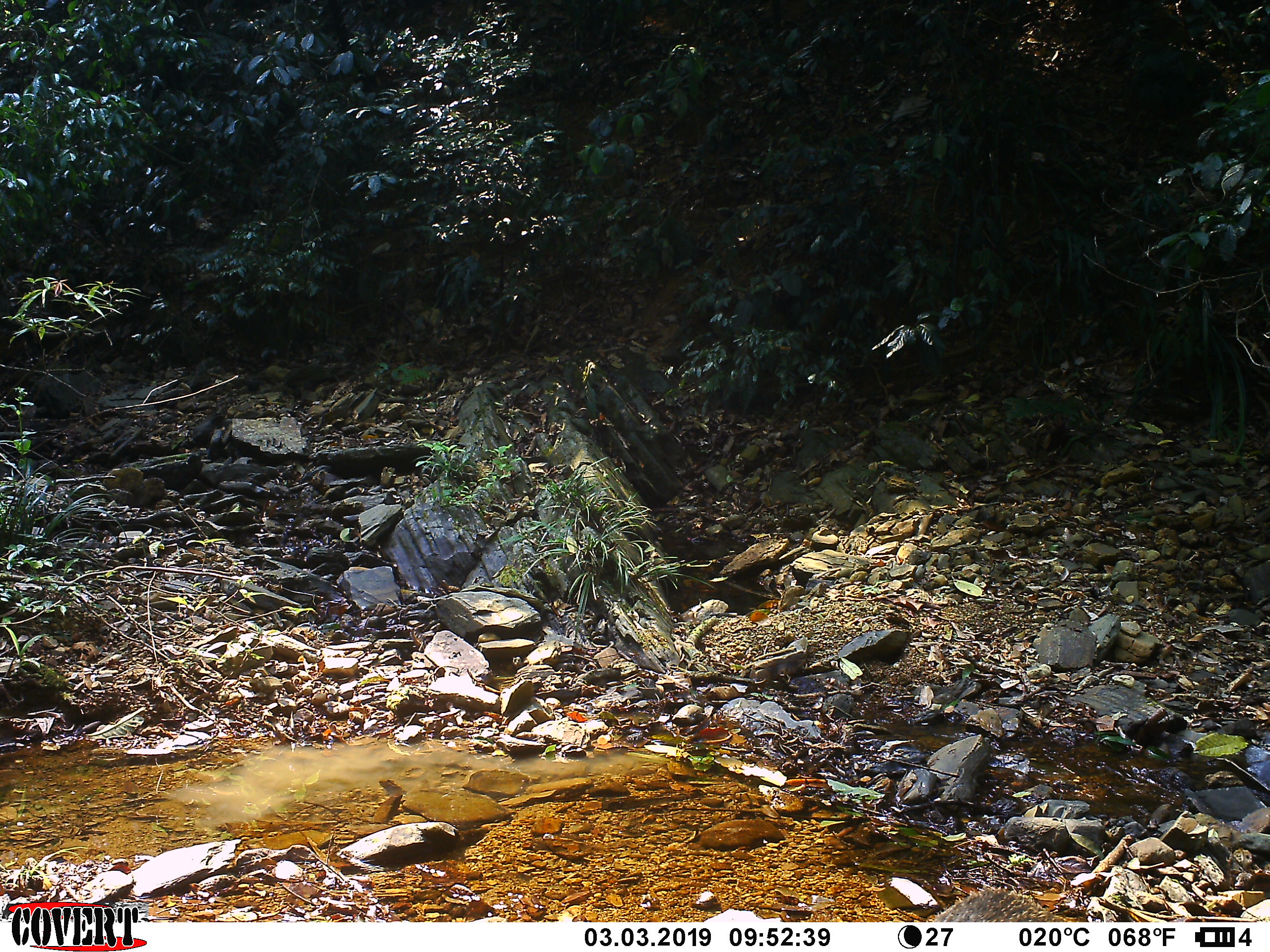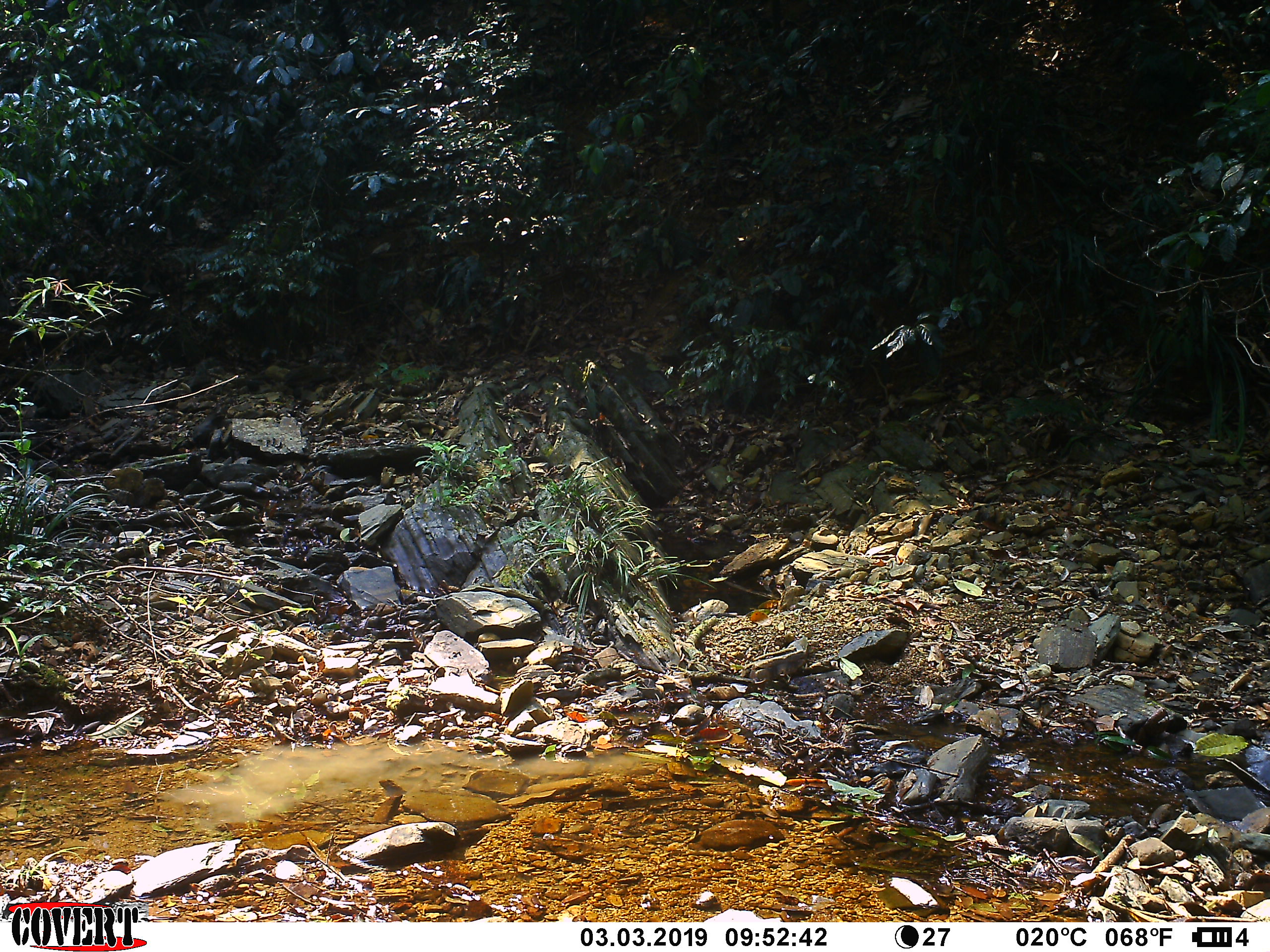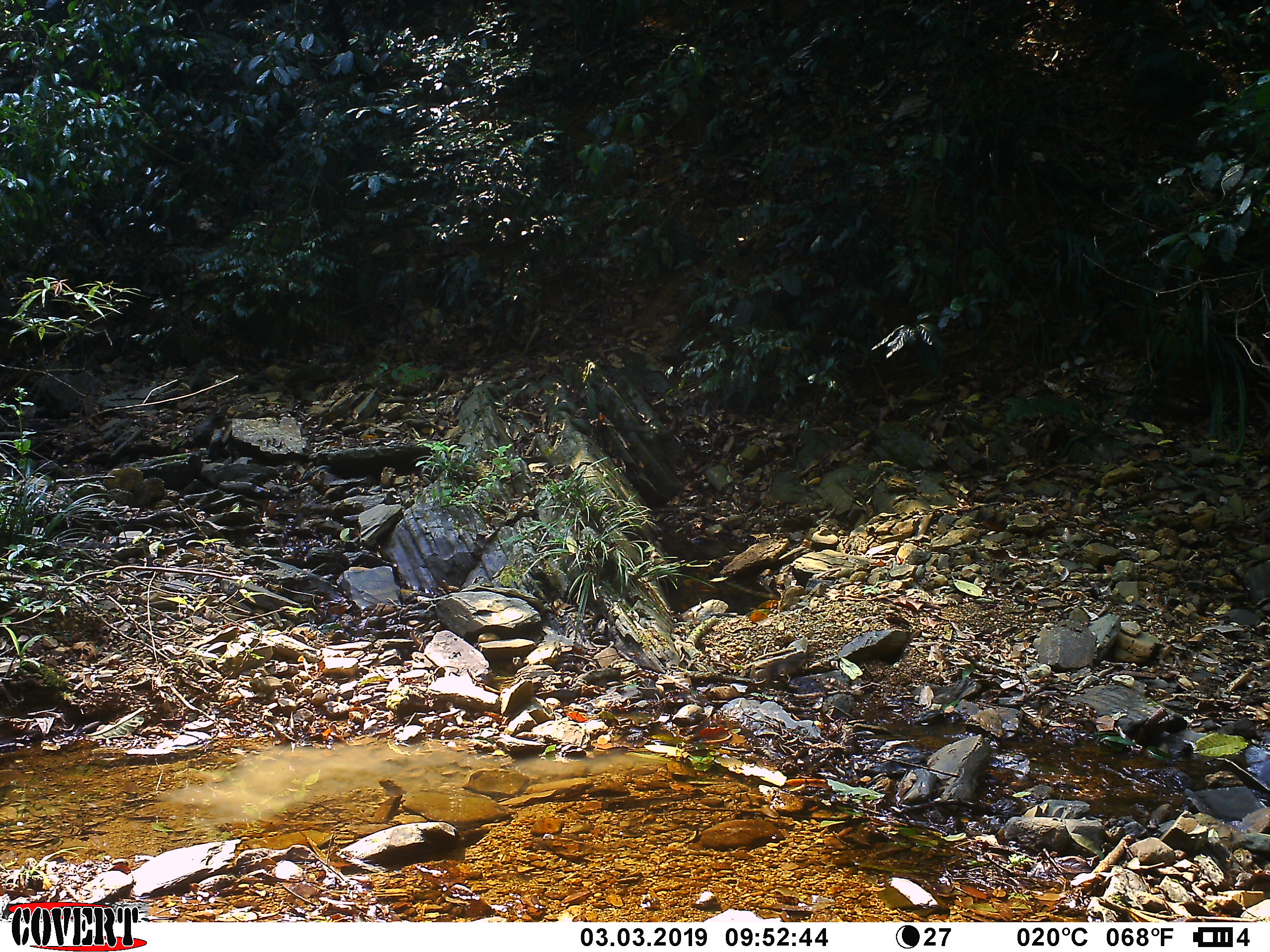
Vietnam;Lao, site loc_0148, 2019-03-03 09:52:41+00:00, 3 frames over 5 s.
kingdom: Animalia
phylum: Chordata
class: Mammalia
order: Artiodactyla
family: Suidae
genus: Sus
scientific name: Sus scrofa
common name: eurasian wild pig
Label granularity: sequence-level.